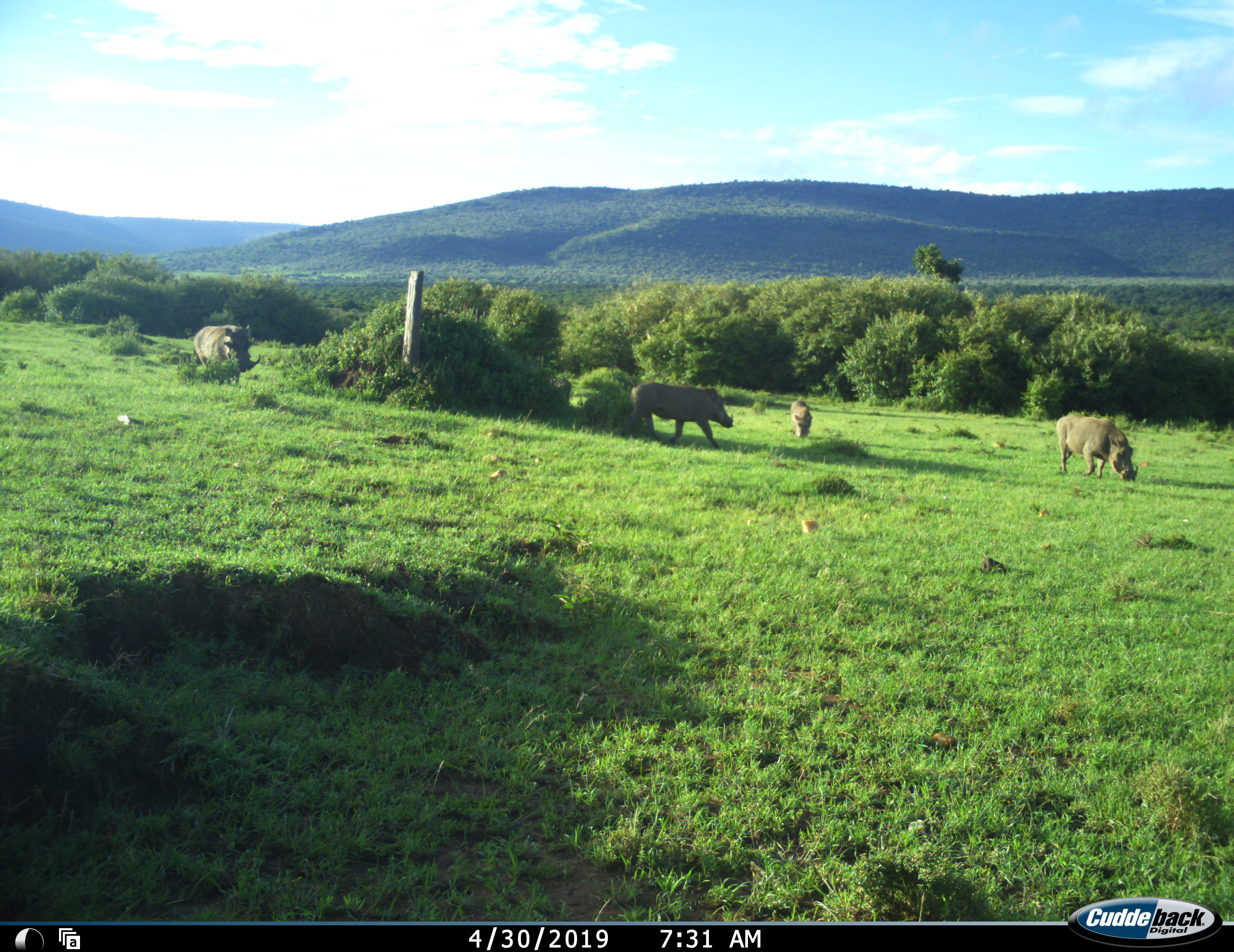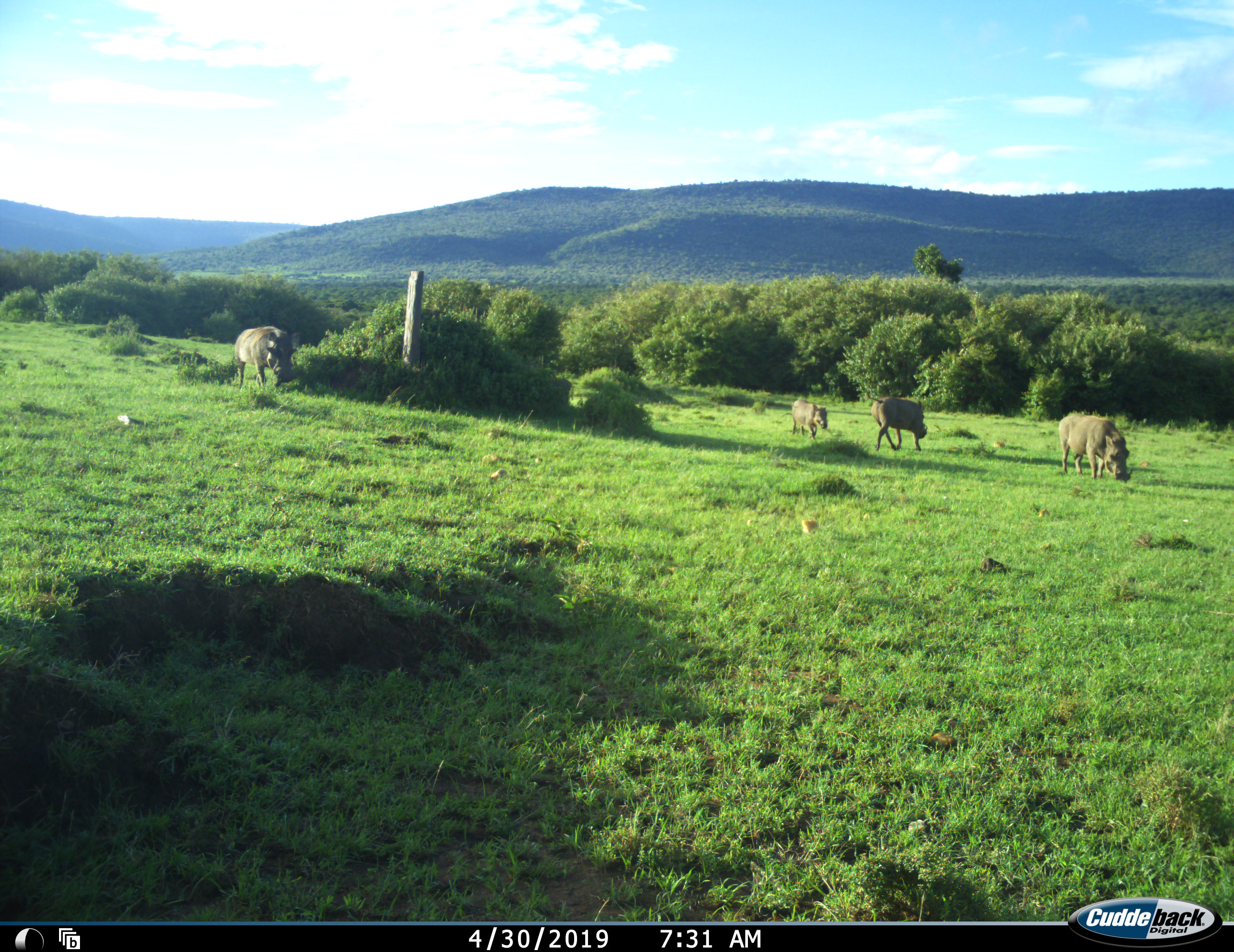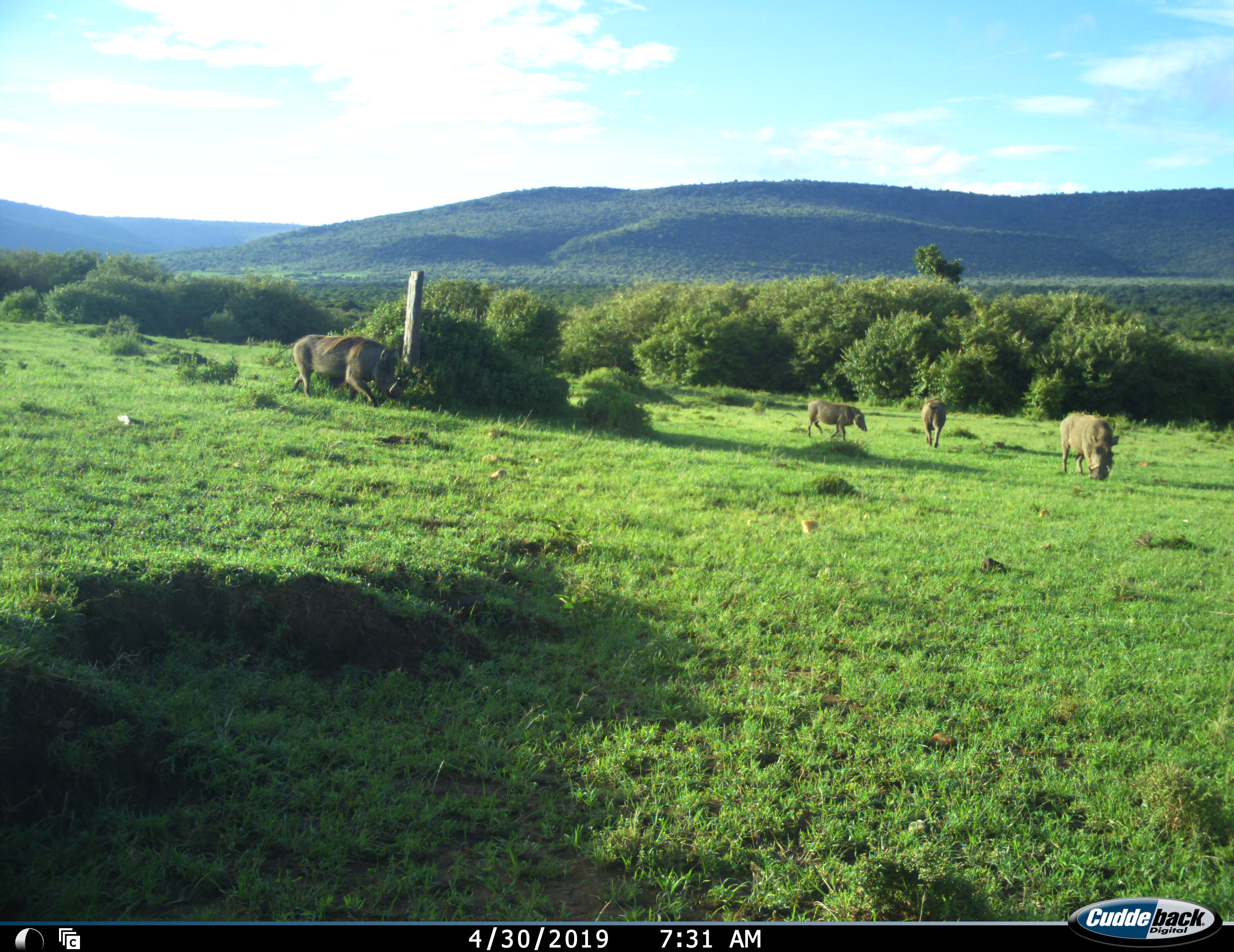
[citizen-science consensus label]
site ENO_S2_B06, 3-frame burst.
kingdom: Animalia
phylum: Chordata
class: Mammalia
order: Artiodactyla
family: Suidae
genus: Phacochoerus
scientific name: Phacochoerus africanus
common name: warthog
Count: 4.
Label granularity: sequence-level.